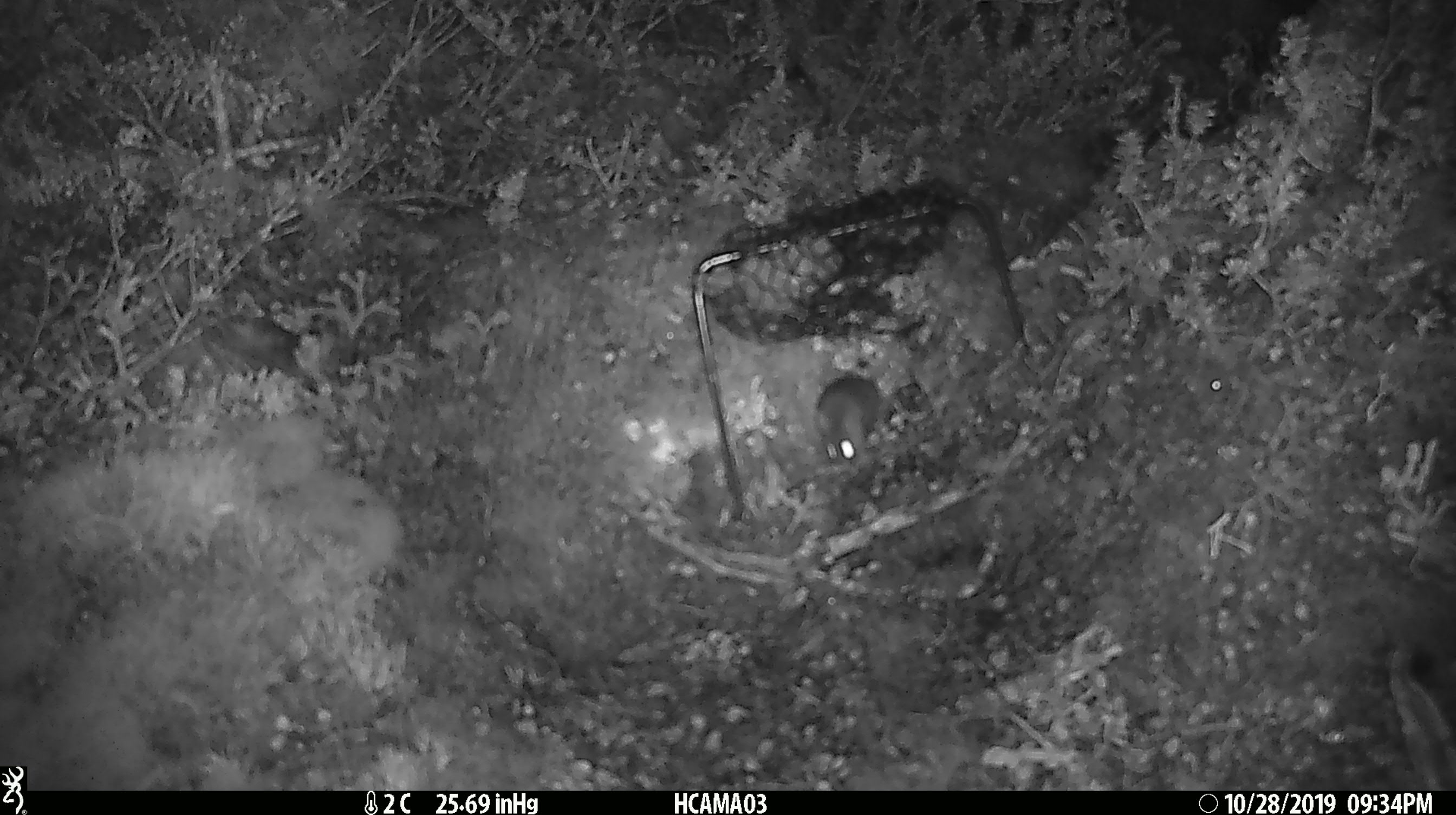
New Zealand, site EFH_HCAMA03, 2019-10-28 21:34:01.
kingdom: Animalia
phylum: Chordata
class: Mammalia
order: Rodentia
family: Muridae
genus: Mus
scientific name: Mus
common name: mouse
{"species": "mouse (Mus)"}